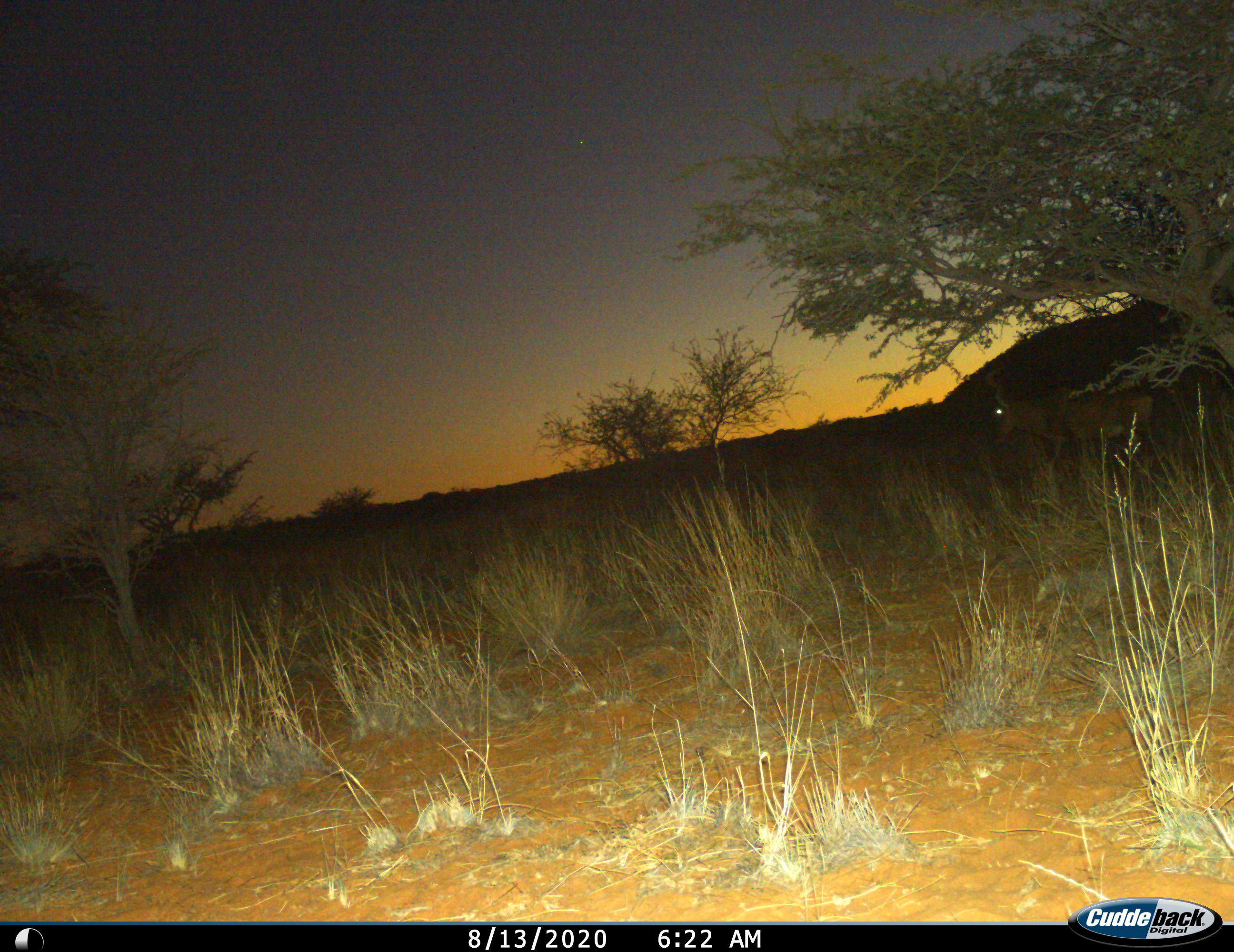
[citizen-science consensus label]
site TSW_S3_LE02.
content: unidentified animal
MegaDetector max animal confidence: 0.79